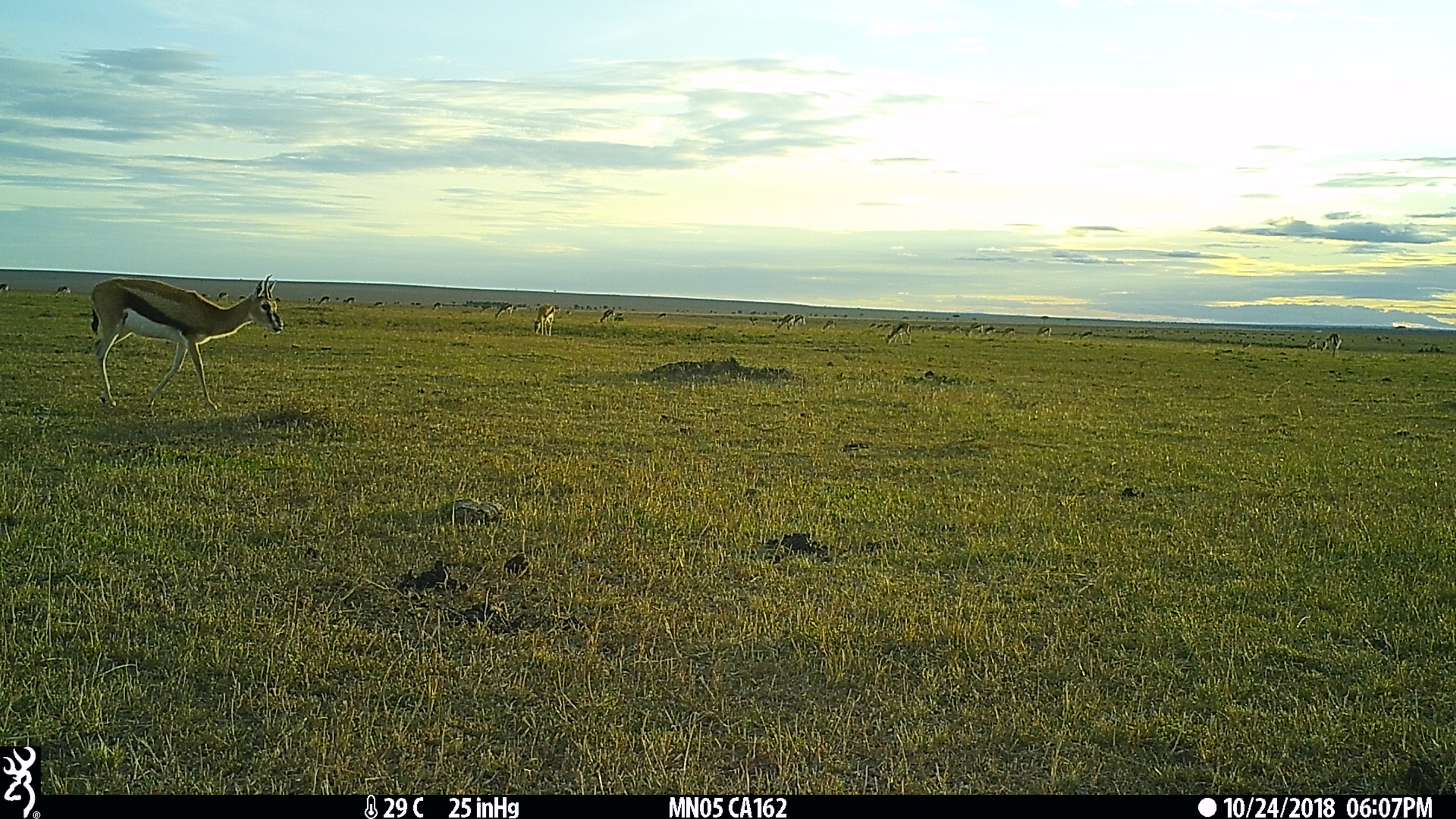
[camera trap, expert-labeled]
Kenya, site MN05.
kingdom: Animalia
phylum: Chordata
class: Mammalia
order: Artiodactyla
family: Bovidae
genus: Eudorcas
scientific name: Eudorcas thomsonii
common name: thomon's gazelle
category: gazelle thomsons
Gazelle thomsons (thomon's gazelle) (Eudorcas thomsonii).